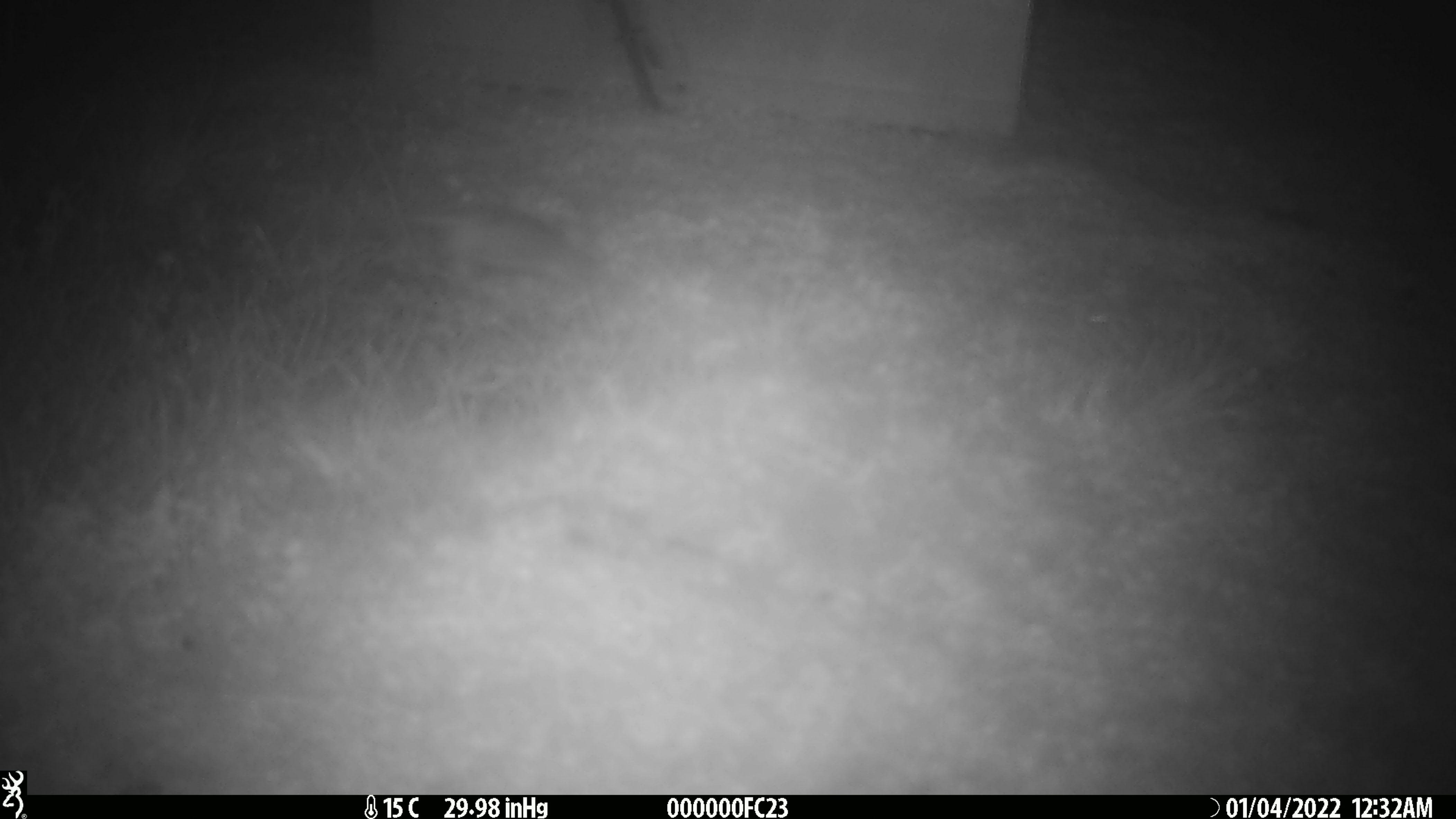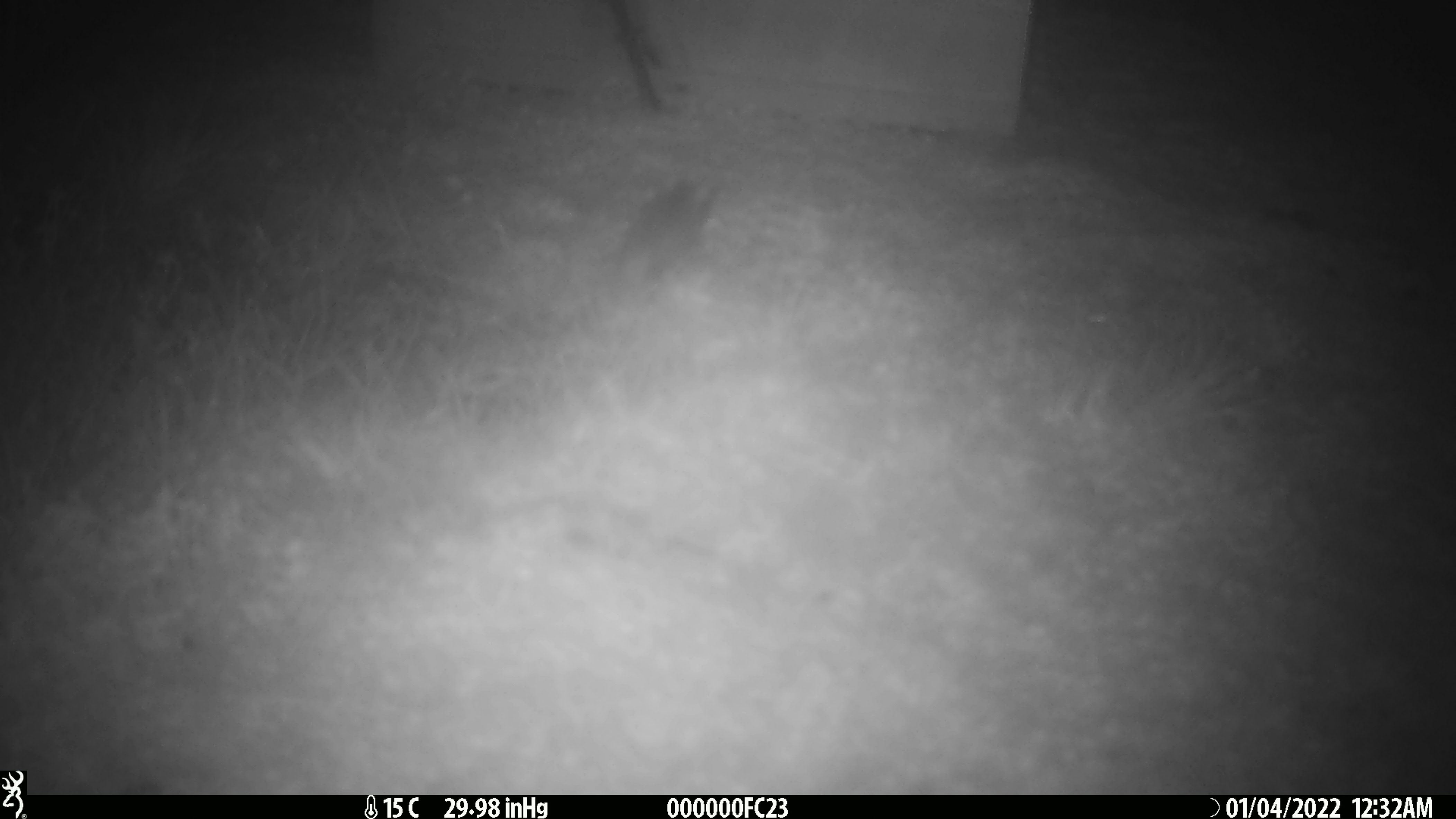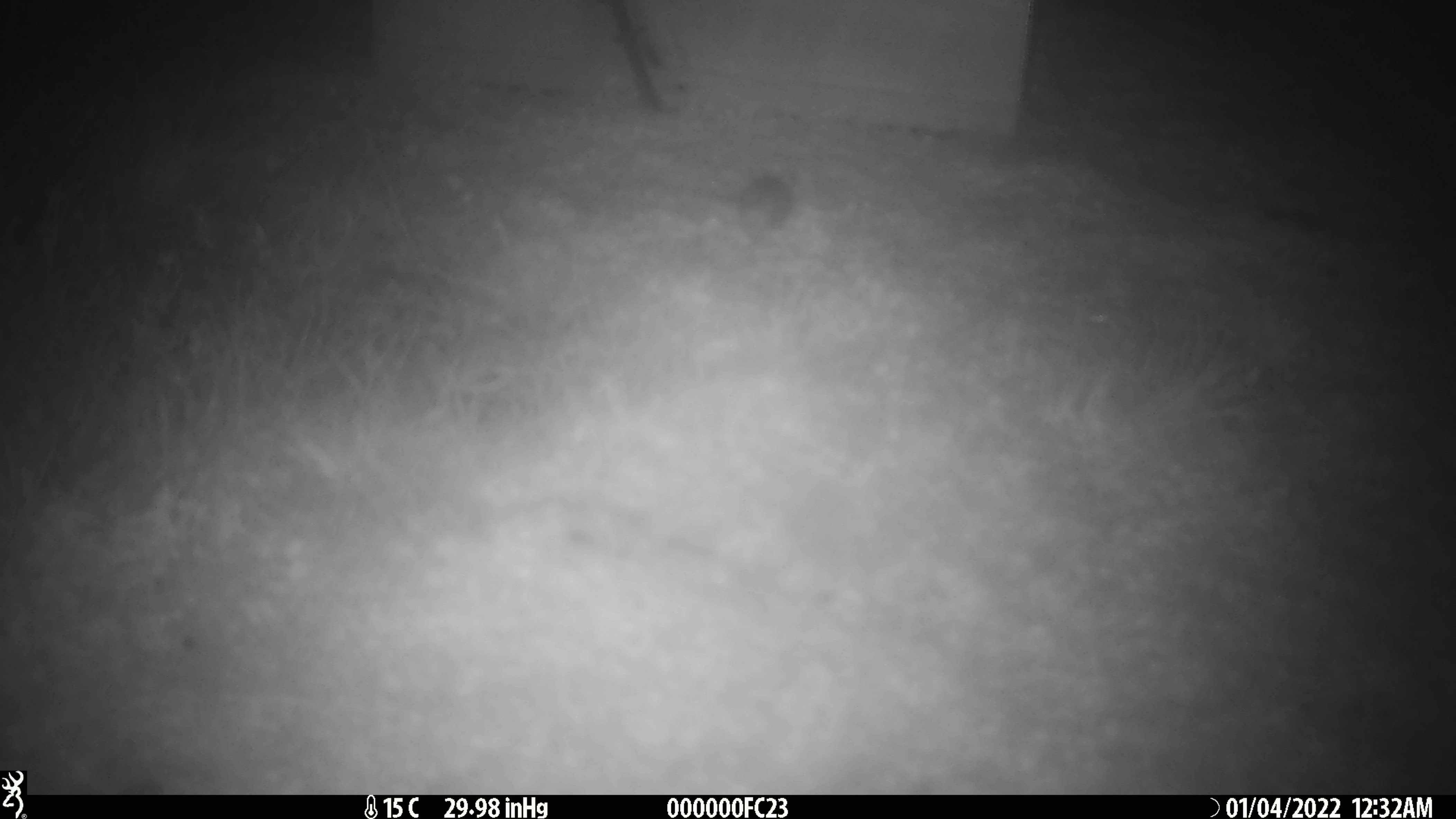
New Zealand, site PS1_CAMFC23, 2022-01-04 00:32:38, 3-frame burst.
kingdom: Animalia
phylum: Chordata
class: Mammalia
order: Rodentia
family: Muridae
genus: Mus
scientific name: Mus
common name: mouse